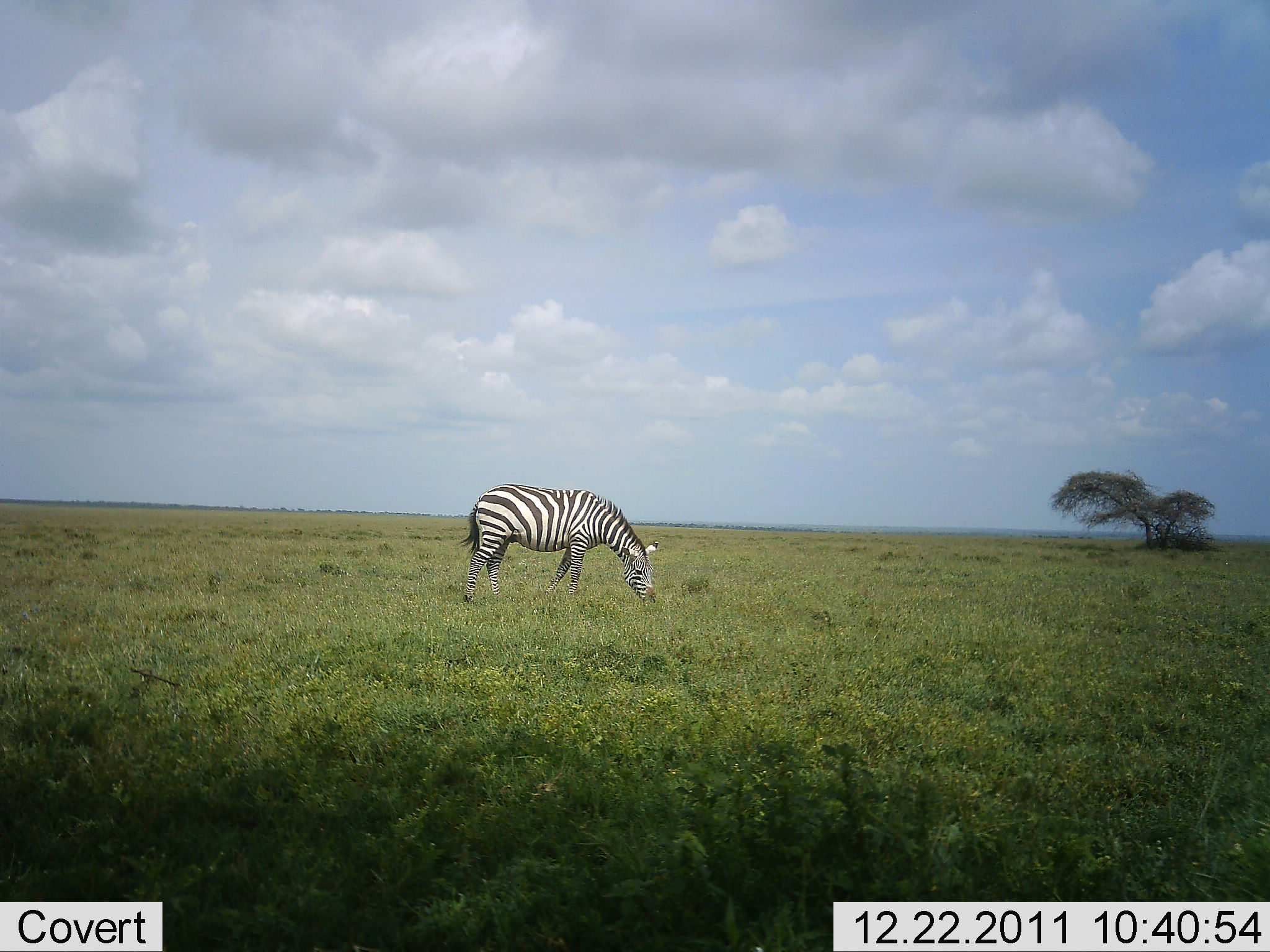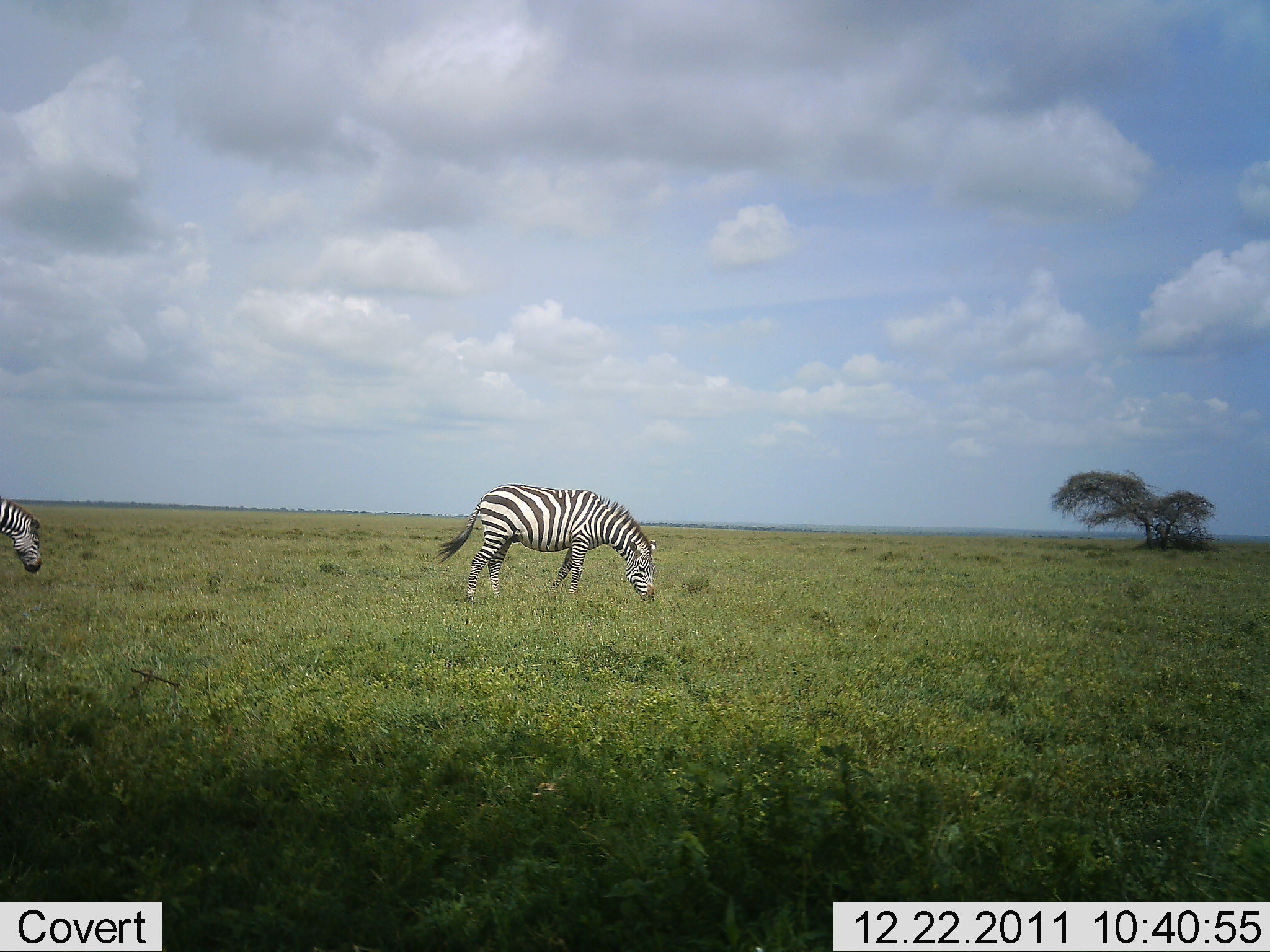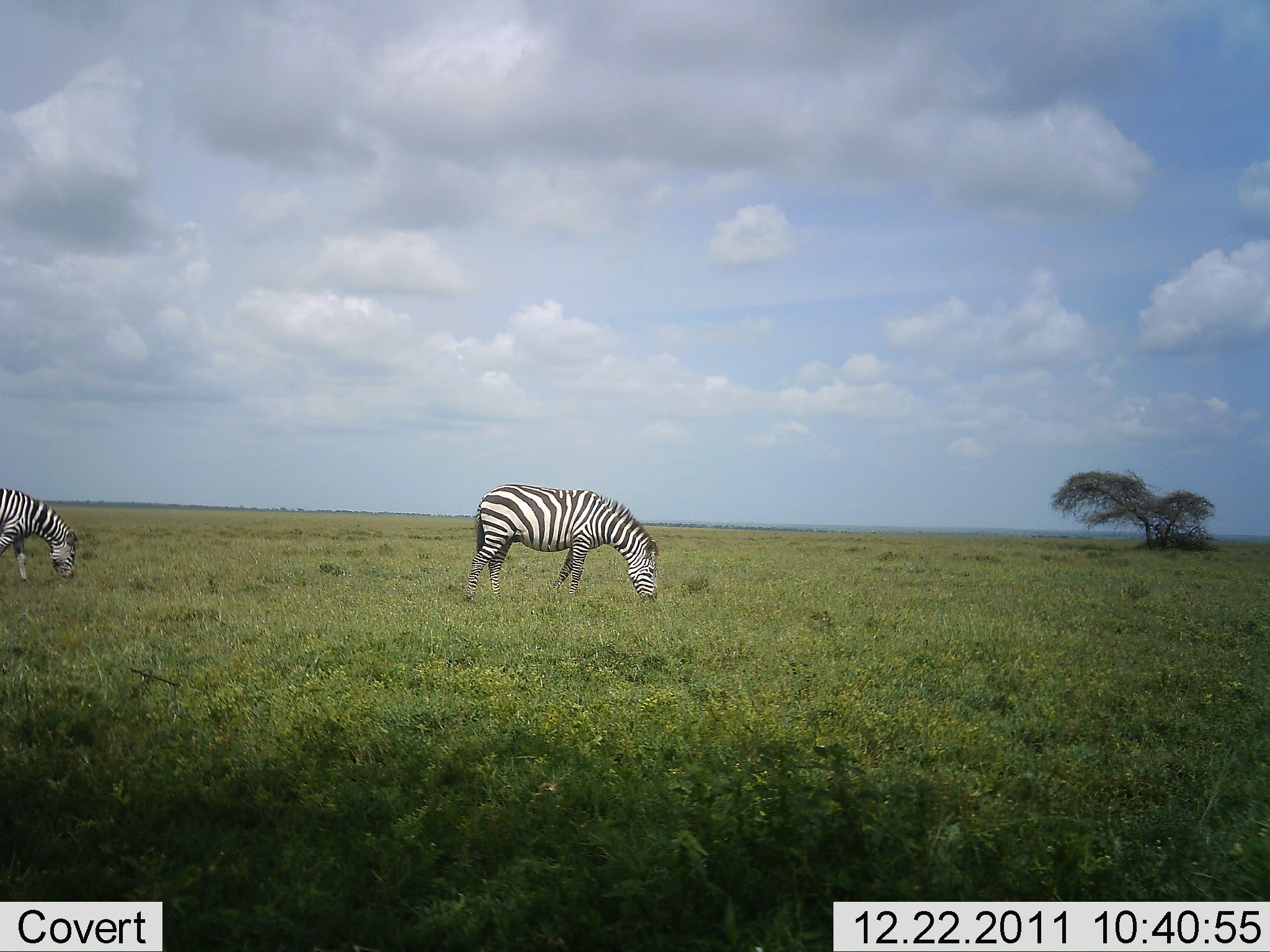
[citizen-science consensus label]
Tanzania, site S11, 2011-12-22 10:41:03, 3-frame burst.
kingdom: Animalia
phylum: Chordata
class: Mammalia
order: Perissodactyla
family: Equidae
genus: Equus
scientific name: Equus quagga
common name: plains zebra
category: zebra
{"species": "zebra (plains zebra) (Equus quagga)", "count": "2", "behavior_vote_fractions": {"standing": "5%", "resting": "0%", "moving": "16%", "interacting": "0%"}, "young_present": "0%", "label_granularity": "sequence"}